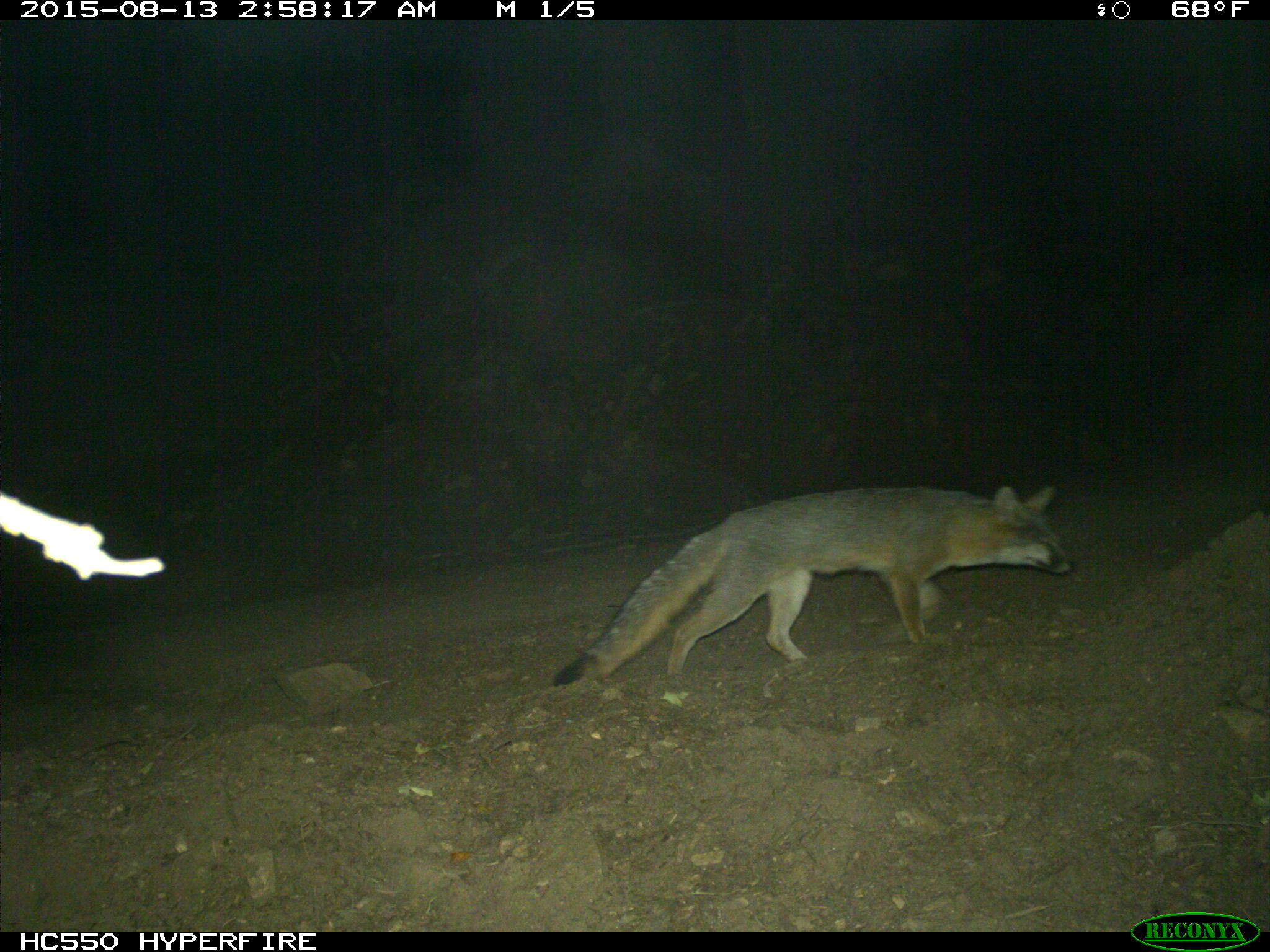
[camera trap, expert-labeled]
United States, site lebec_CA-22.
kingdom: Animalia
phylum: Chordata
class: Mammalia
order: Carnivora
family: Canidae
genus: Urocyon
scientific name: Urocyon cinereoargenteus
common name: gray fox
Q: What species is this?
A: Urocyon cinereoargenteus (gray fox).